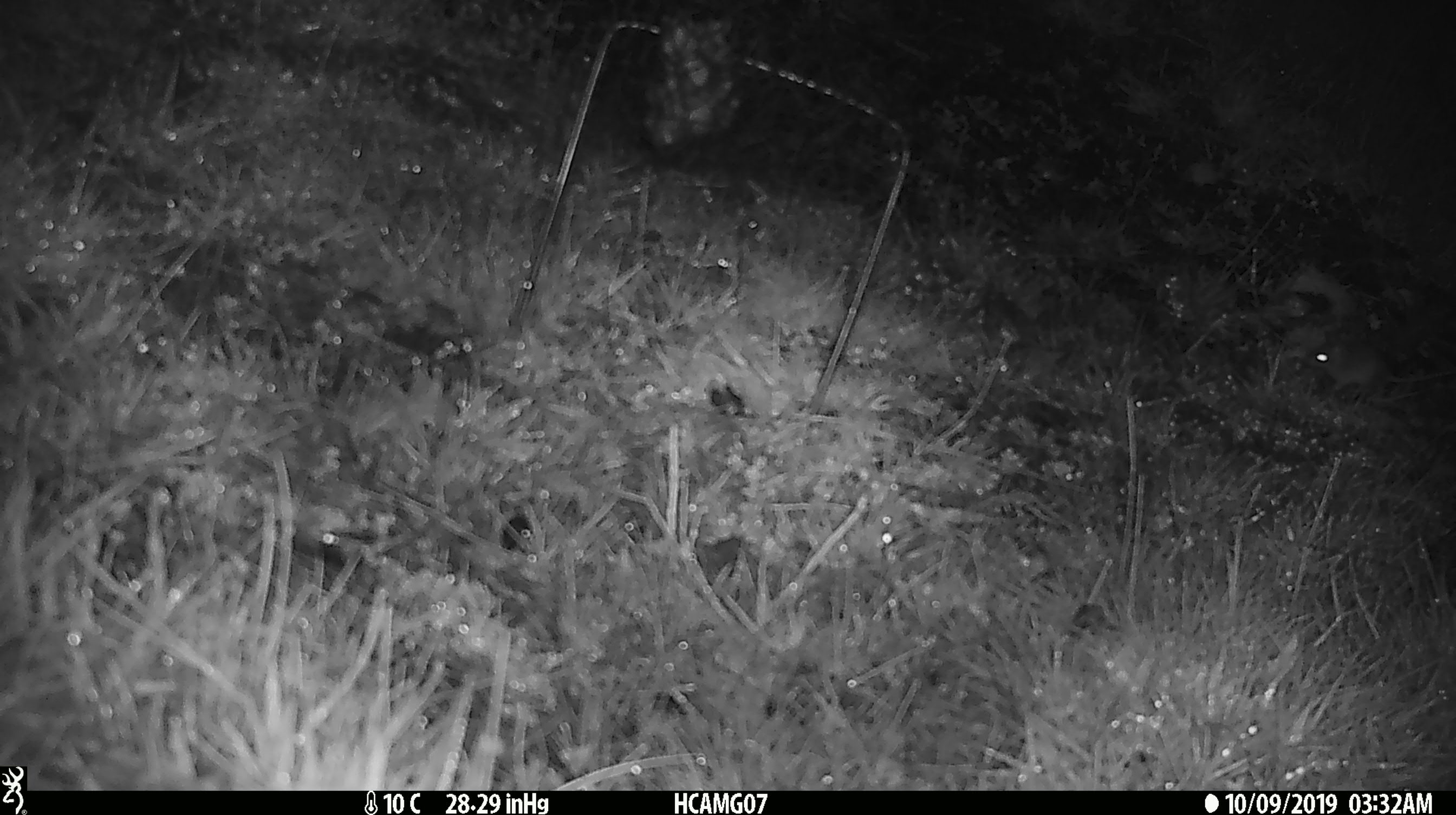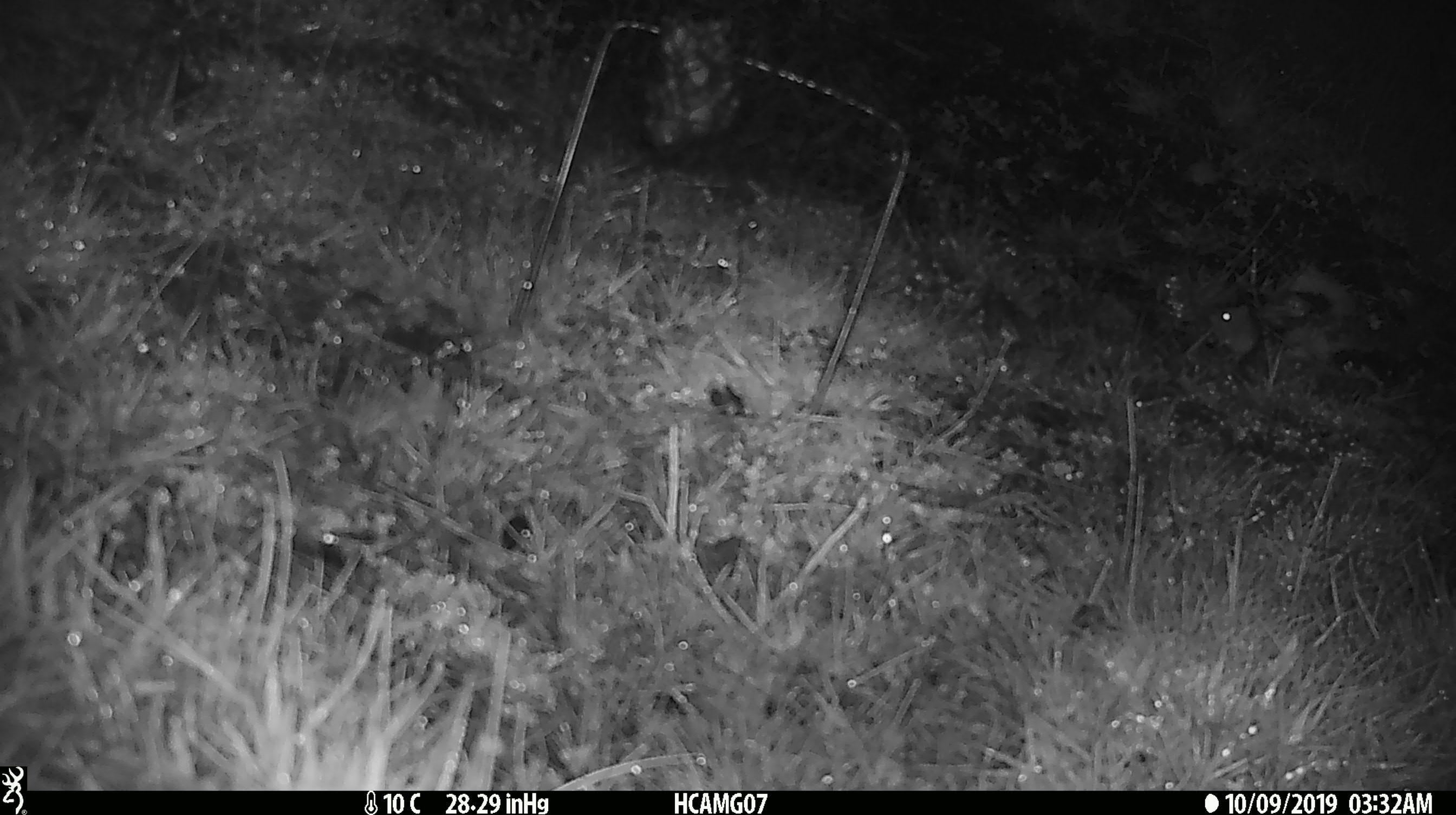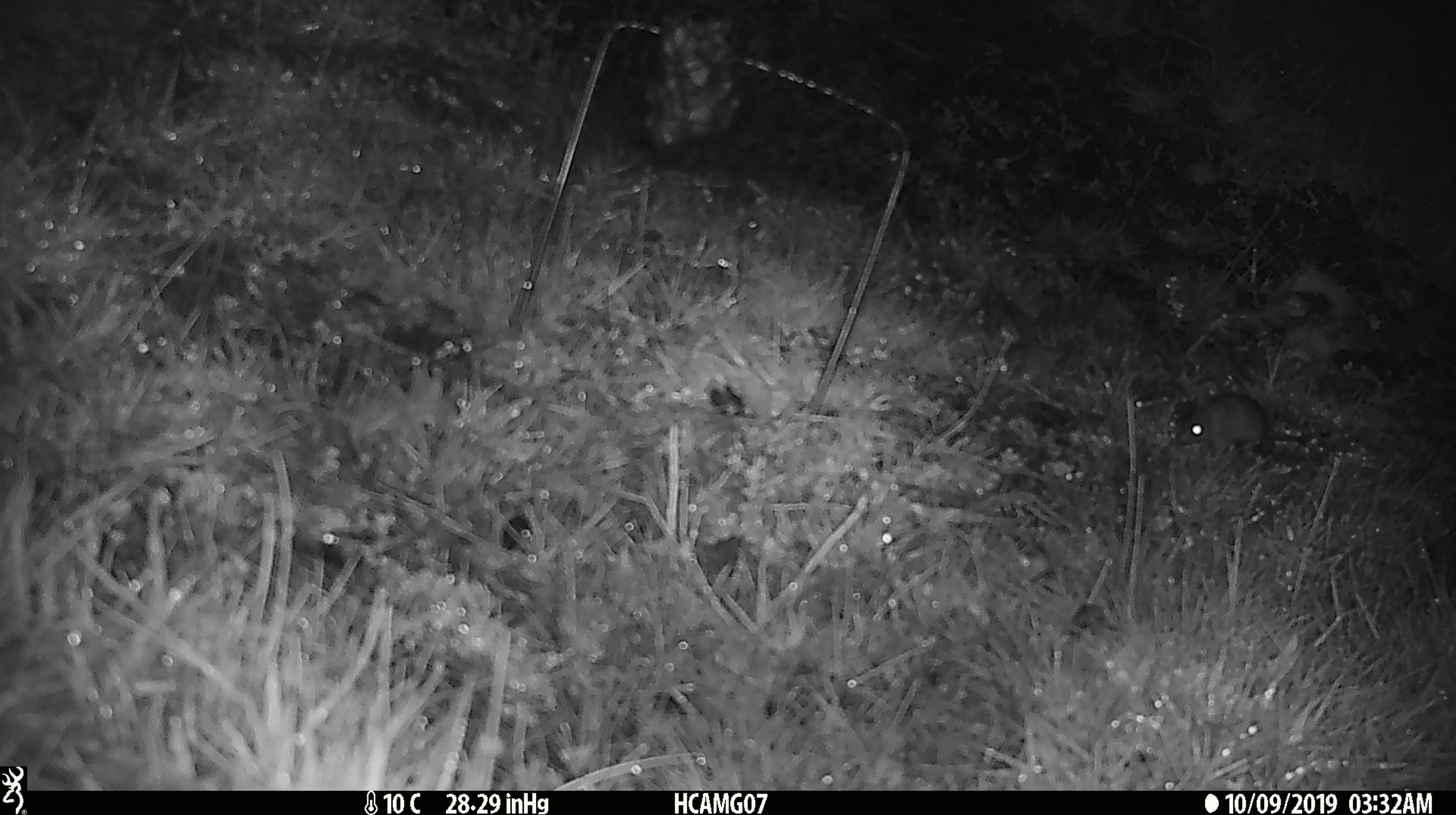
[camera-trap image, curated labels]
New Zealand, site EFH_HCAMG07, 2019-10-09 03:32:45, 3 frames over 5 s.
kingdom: Animalia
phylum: Chordata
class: Mammalia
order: Rodentia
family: Muridae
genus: Mus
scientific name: Mus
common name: mouse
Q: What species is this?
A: Mouse (Mus).